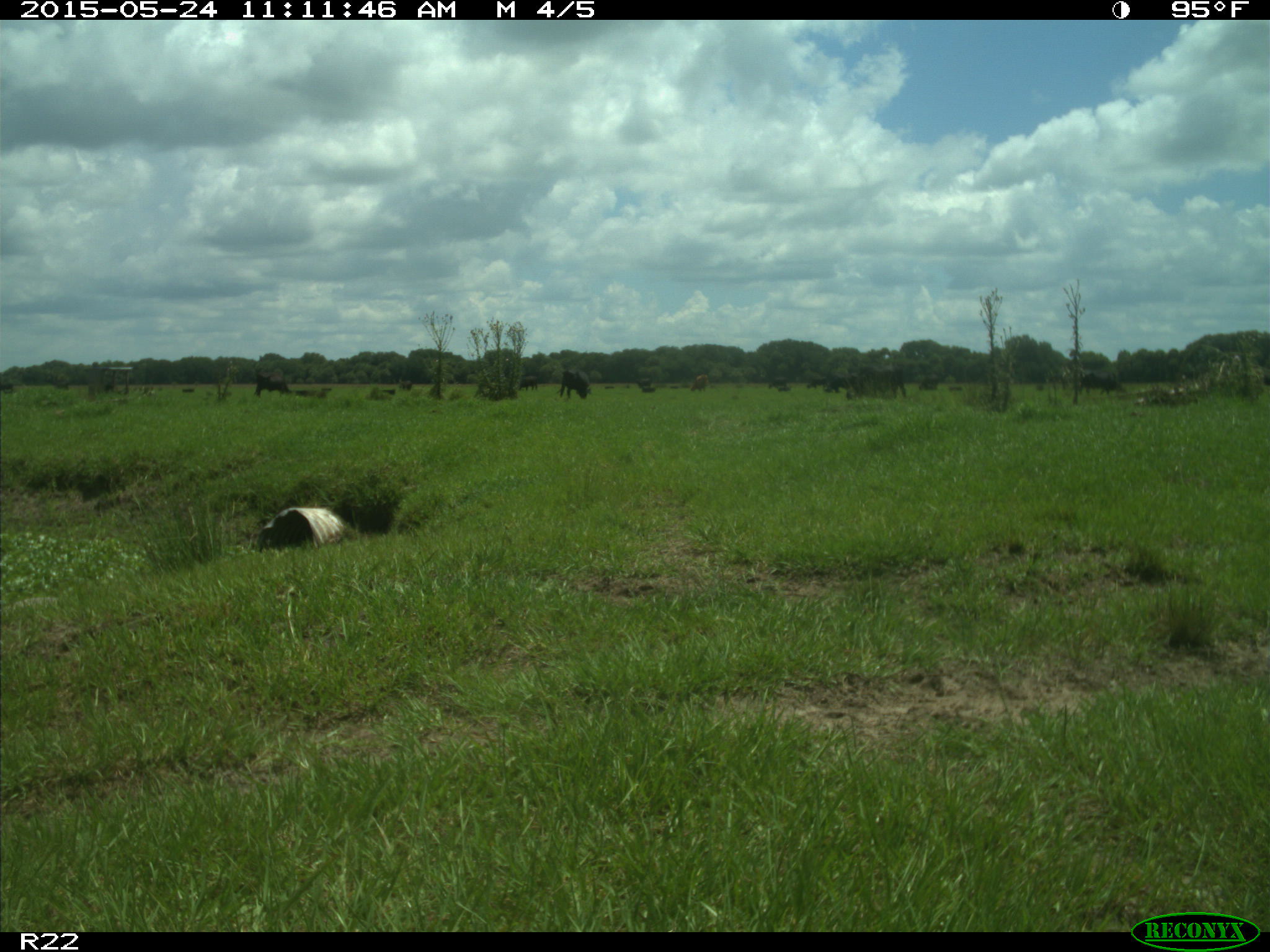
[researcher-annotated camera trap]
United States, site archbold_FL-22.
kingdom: Animalia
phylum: Chordata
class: Mammalia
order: Artiodactyla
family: Bovidae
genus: Bos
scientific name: Bos taurus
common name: domestic cow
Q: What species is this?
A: Bos taurus (domestic cow).